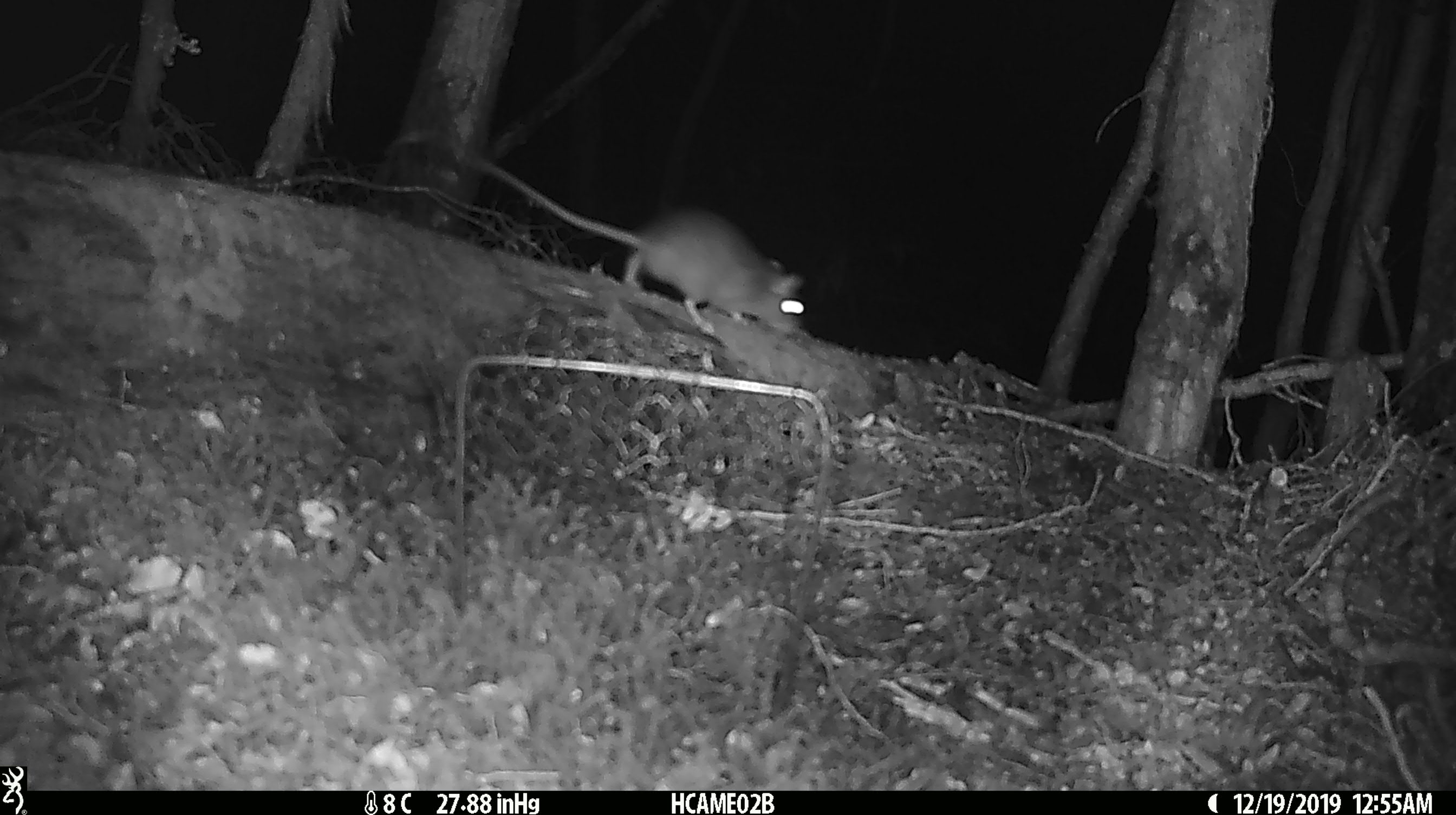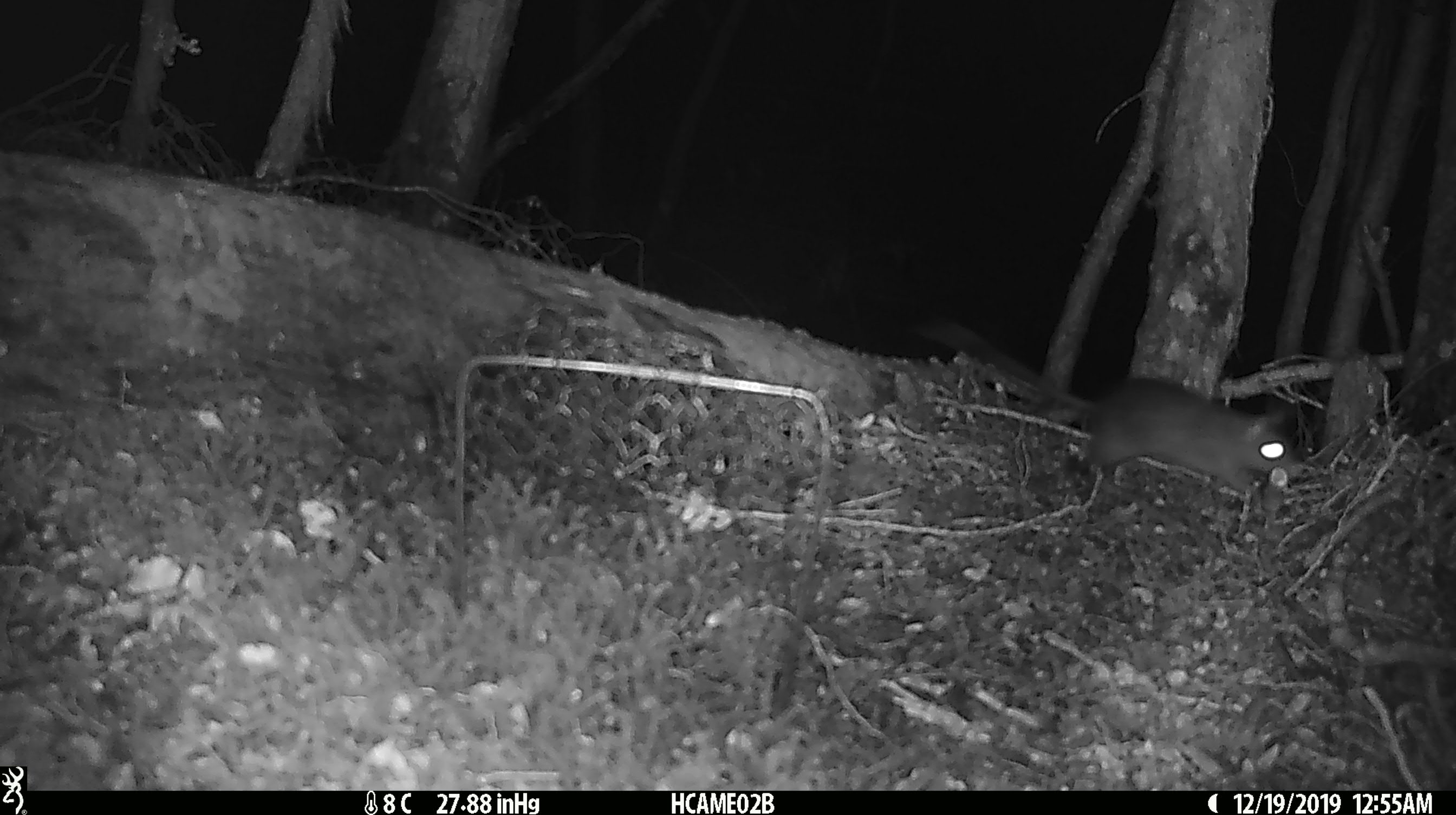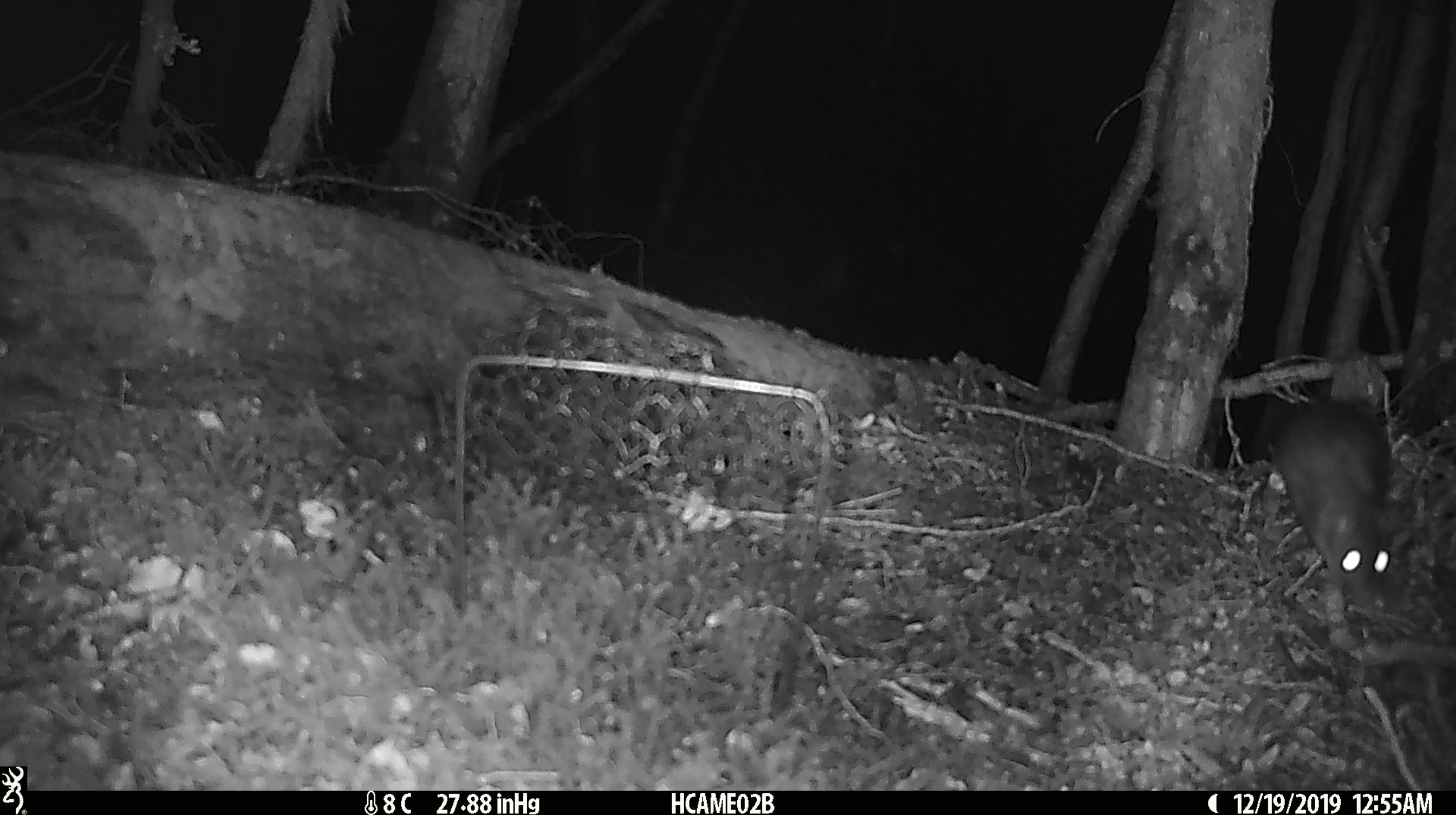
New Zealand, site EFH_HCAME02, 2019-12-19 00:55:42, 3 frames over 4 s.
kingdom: Animalia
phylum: Chordata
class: Mammalia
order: Rodentia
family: Muridae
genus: Rattus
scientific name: Rattus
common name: rat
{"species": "rat (Rattus)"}